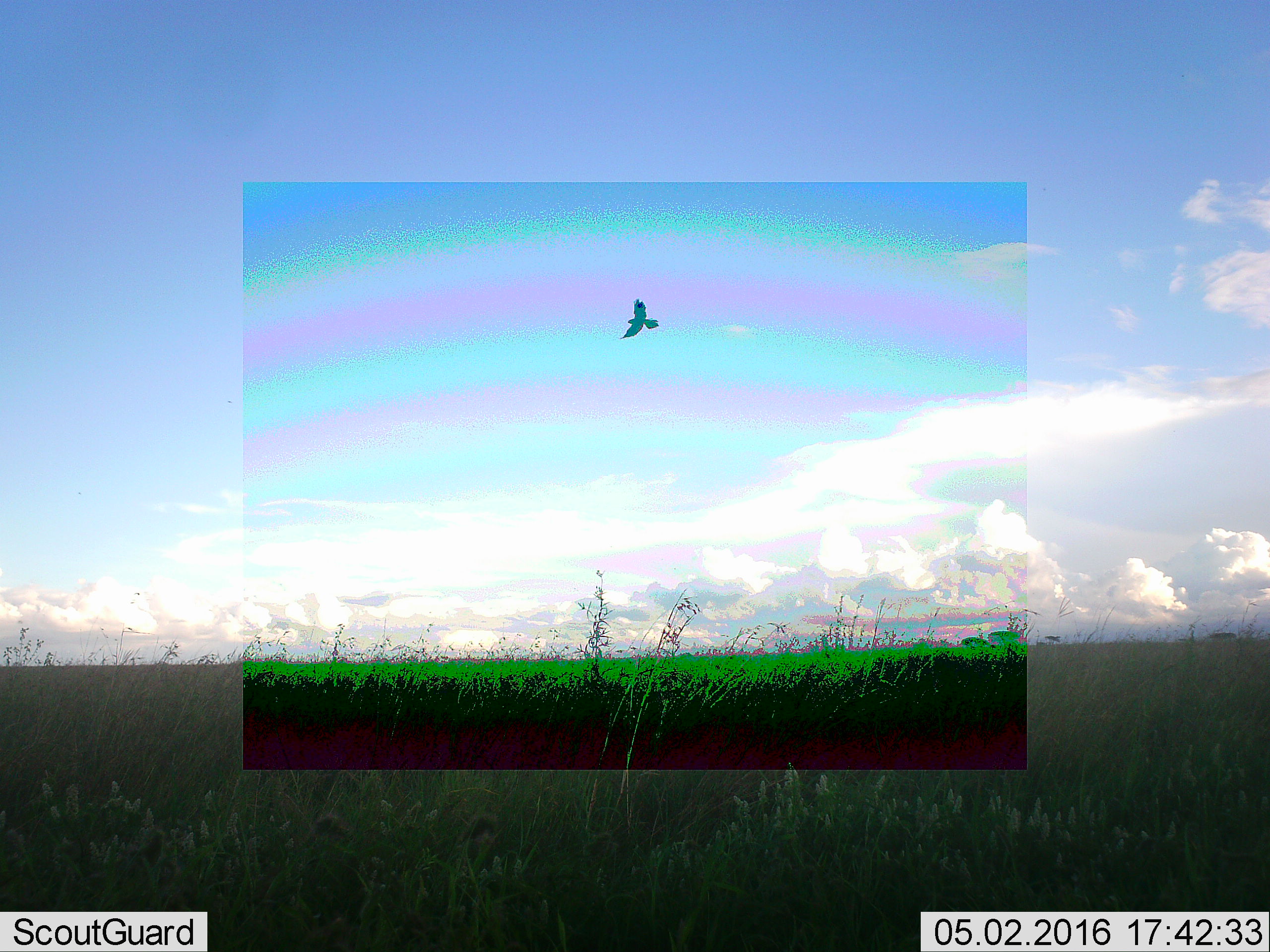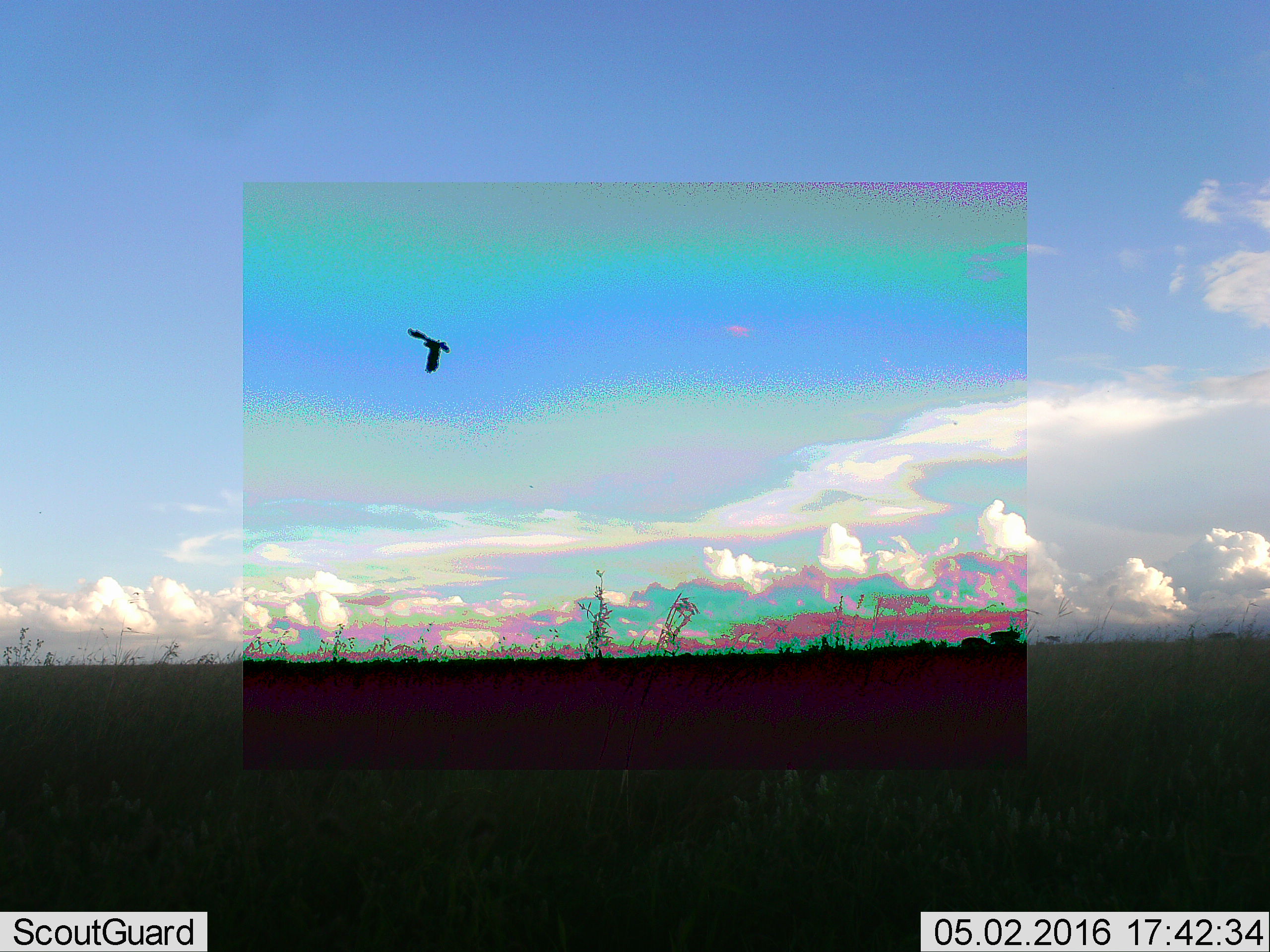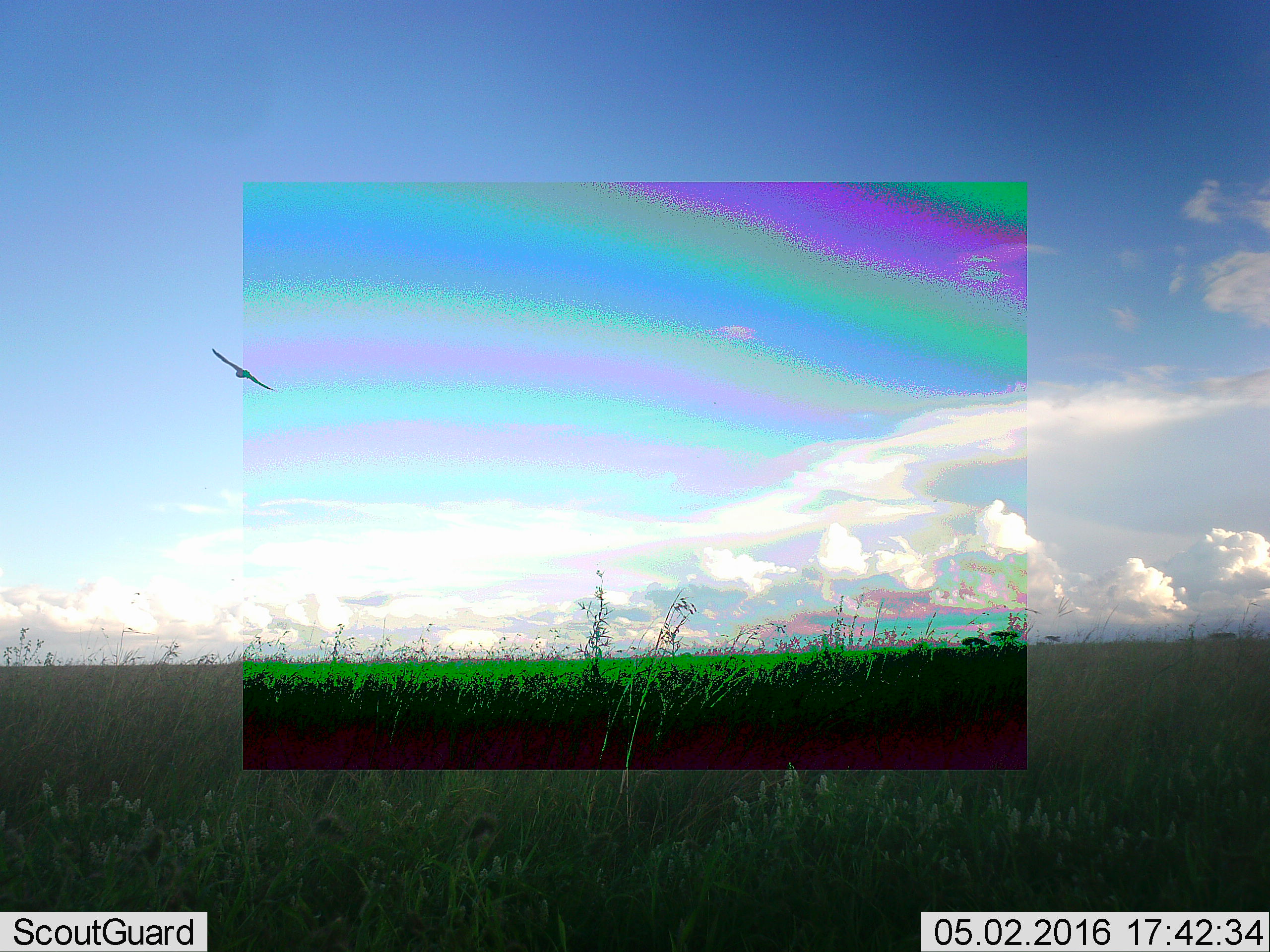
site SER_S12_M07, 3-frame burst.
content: unidentified animal